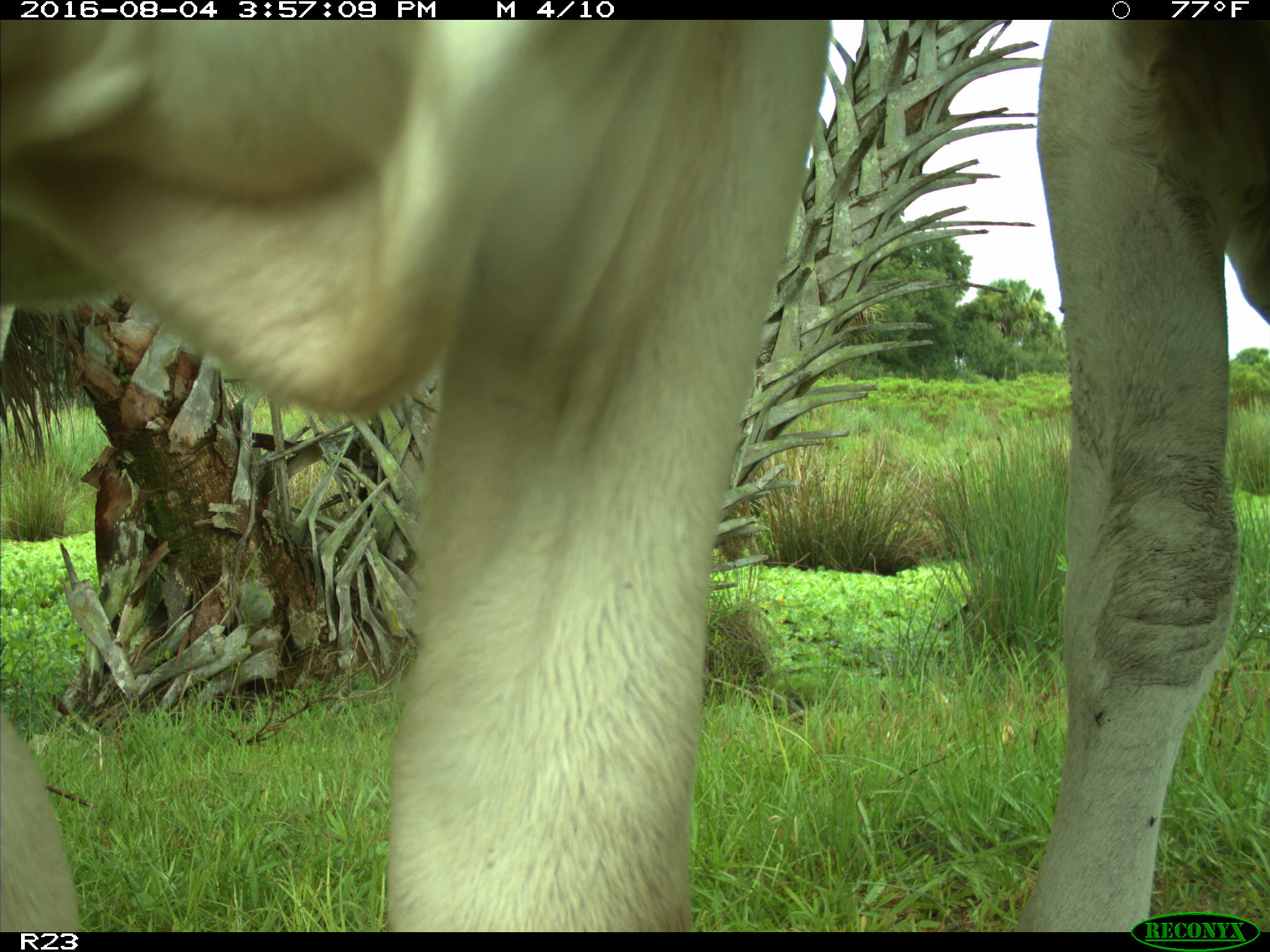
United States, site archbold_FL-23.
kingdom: Animalia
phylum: Chordata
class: Mammalia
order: Artiodactyla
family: Bovidae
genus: Bos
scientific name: Bos taurus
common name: domestic cow